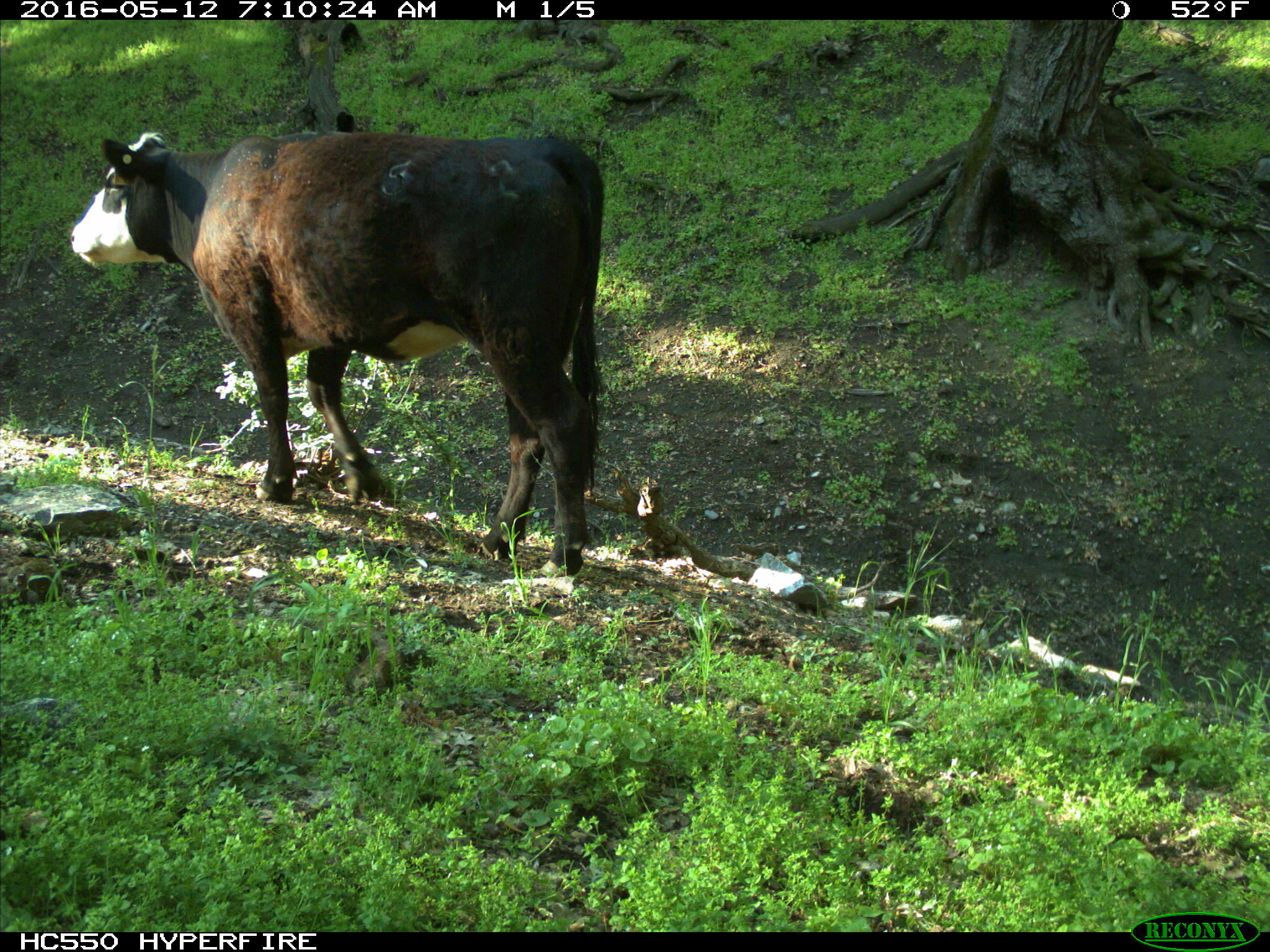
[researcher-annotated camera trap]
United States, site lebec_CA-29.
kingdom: Animalia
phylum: Chordata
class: Mammalia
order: Artiodactyla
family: Bovidae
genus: Bos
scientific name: Bos taurus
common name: domestic cow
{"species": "Bos taurus (domestic cow)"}